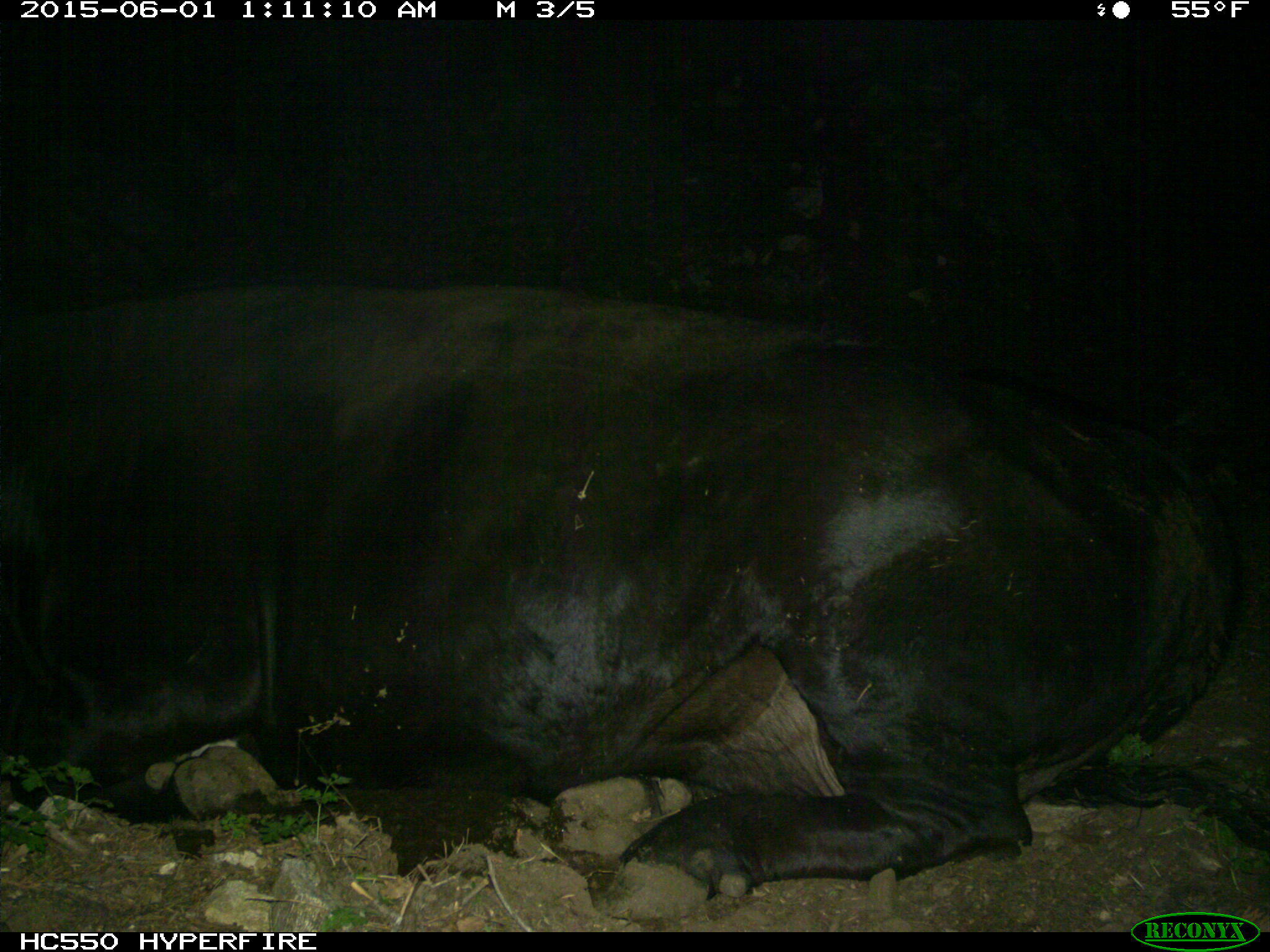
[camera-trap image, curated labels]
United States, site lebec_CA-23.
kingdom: Animalia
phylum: Chordata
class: Mammalia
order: Artiodactyla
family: Bovidae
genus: Bos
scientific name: Bos taurus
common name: domestic cow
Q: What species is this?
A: Bos taurus (domestic cow).